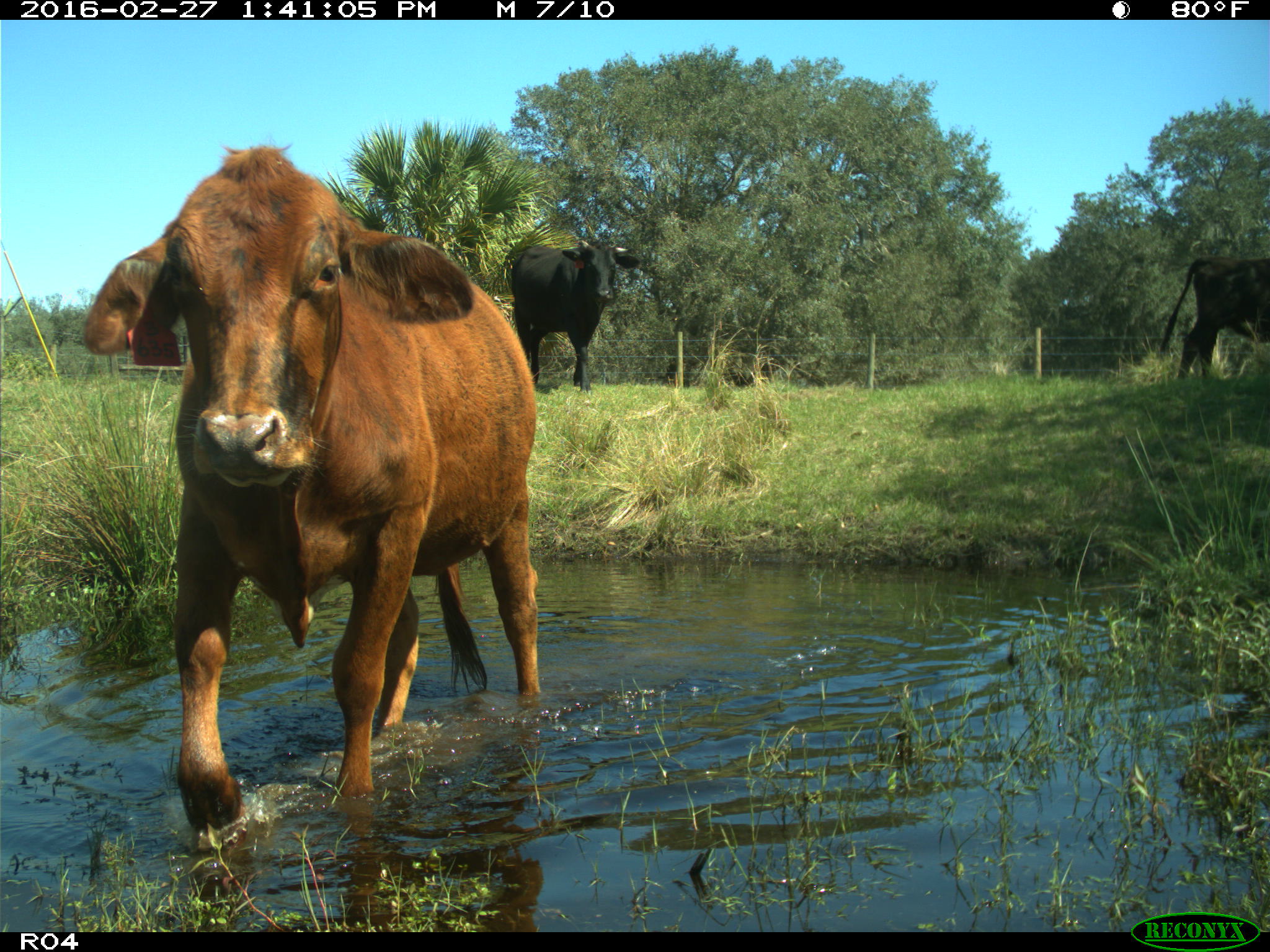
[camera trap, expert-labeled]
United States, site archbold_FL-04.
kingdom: Animalia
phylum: Chordata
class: Mammalia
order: Artiodactyla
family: Bovidae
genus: Bos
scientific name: Bos taurus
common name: domestic cow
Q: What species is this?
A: Bos taurus (domestic cow).